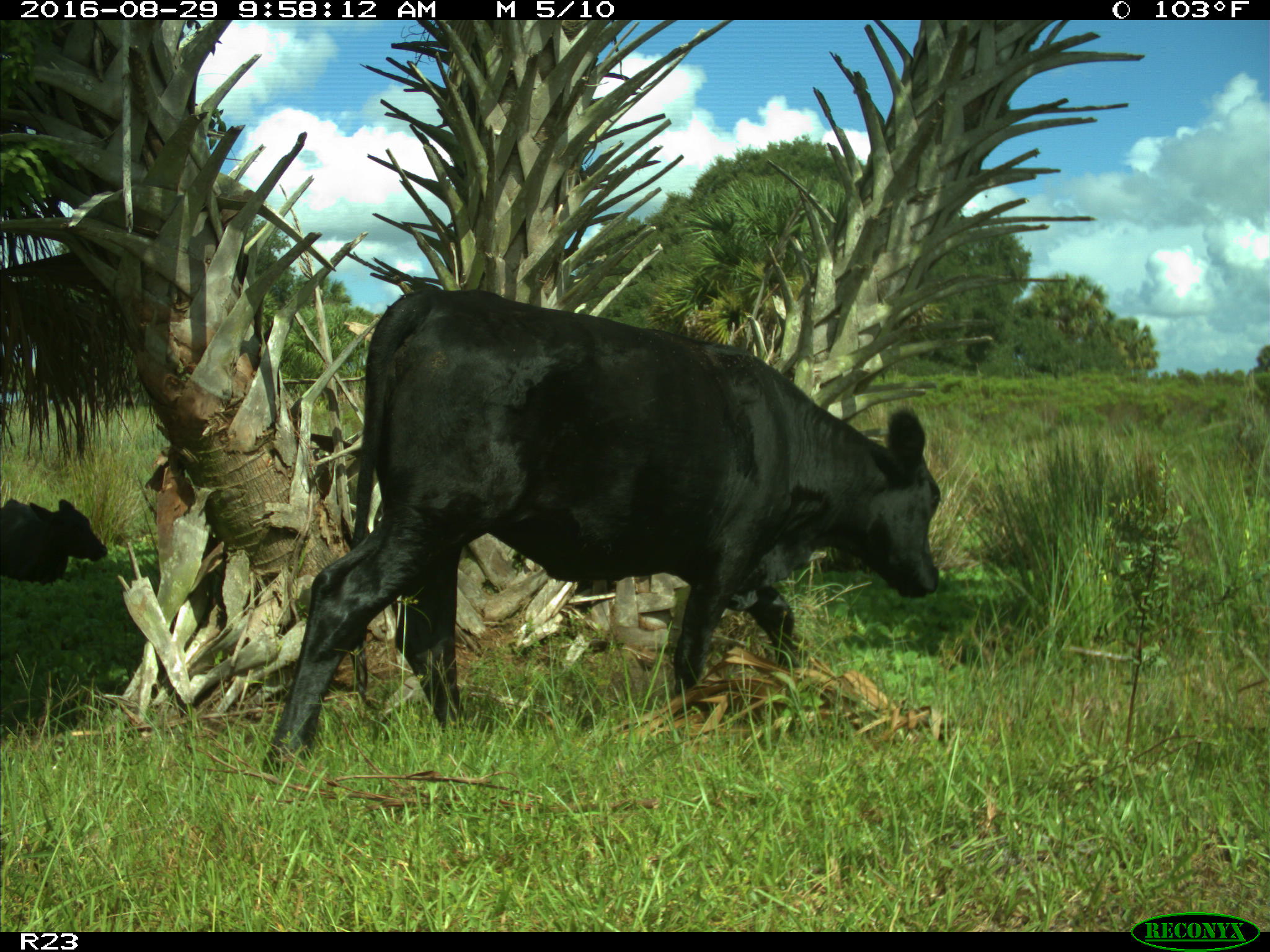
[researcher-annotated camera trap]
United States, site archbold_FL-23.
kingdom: Animalia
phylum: Chordata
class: Mammalia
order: Artiodactyla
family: Bovidae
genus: Bos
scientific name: Bos taurus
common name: domestic cow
Bos taurus (domestic cow).